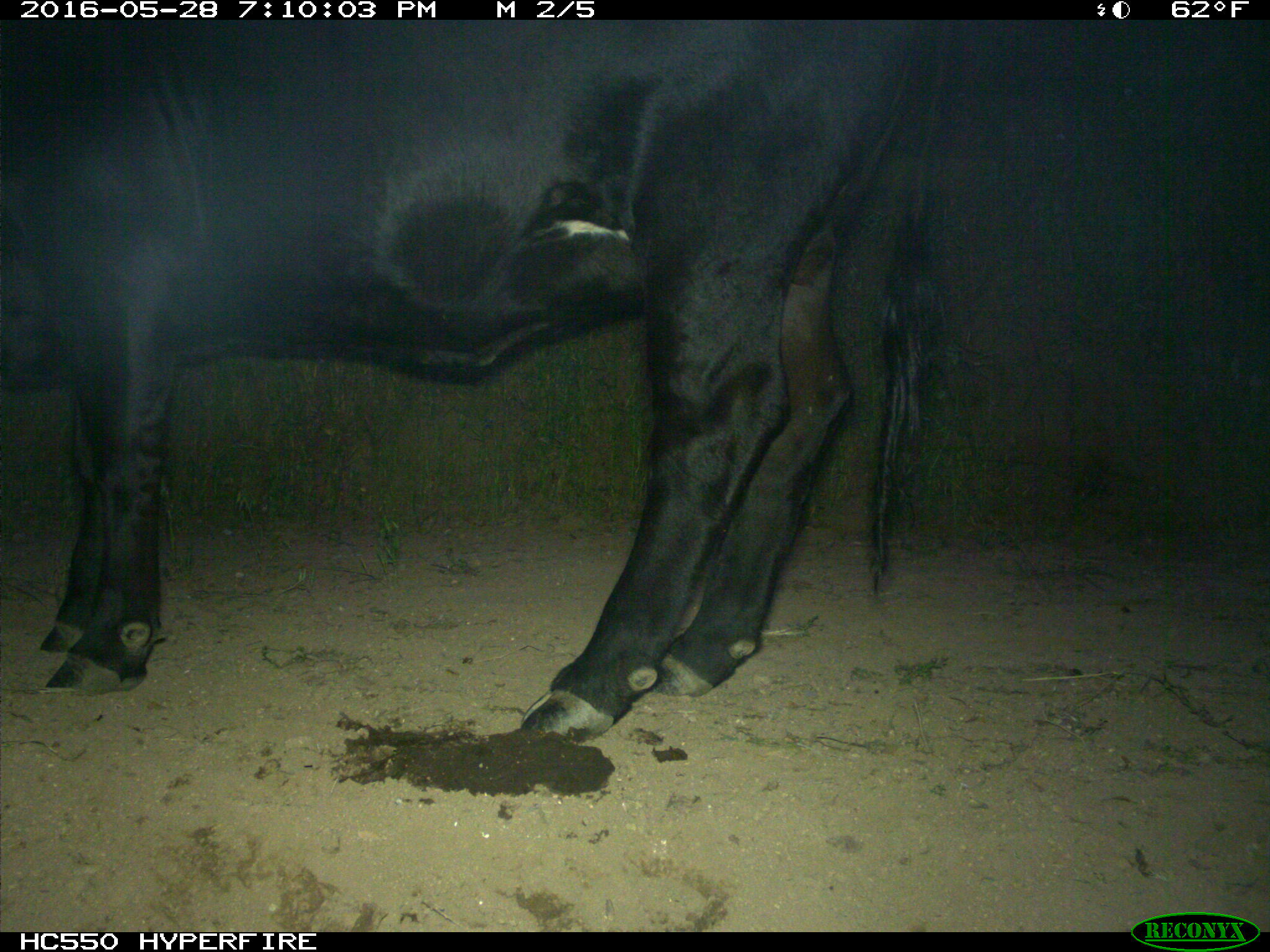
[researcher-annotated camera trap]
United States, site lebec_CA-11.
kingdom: Animalia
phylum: Chordata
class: Mammalia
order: Artiodactyla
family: Bovidae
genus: Bos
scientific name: Bos taurus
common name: domestic cow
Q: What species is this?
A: Bos taurus (domestic cow).